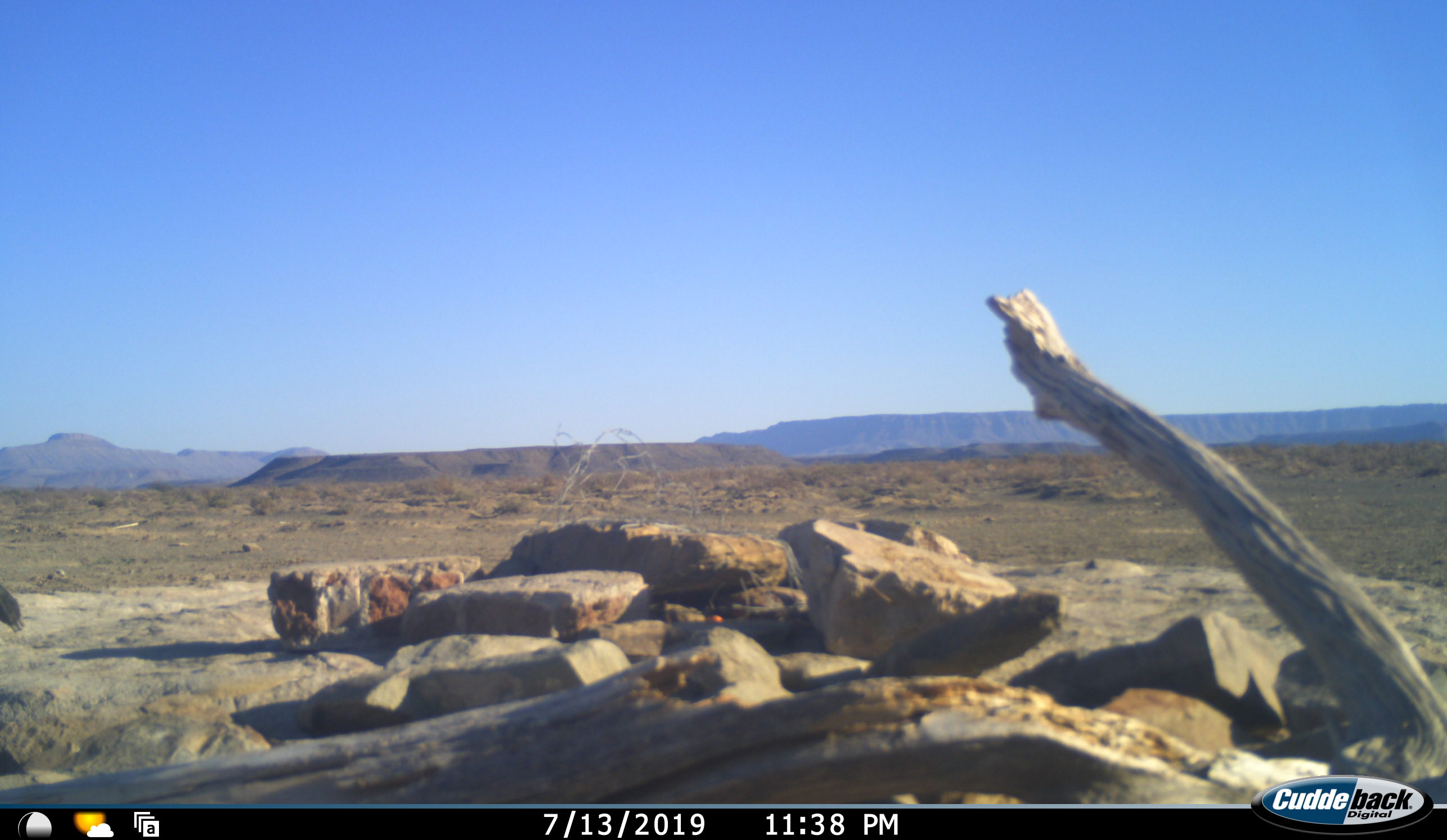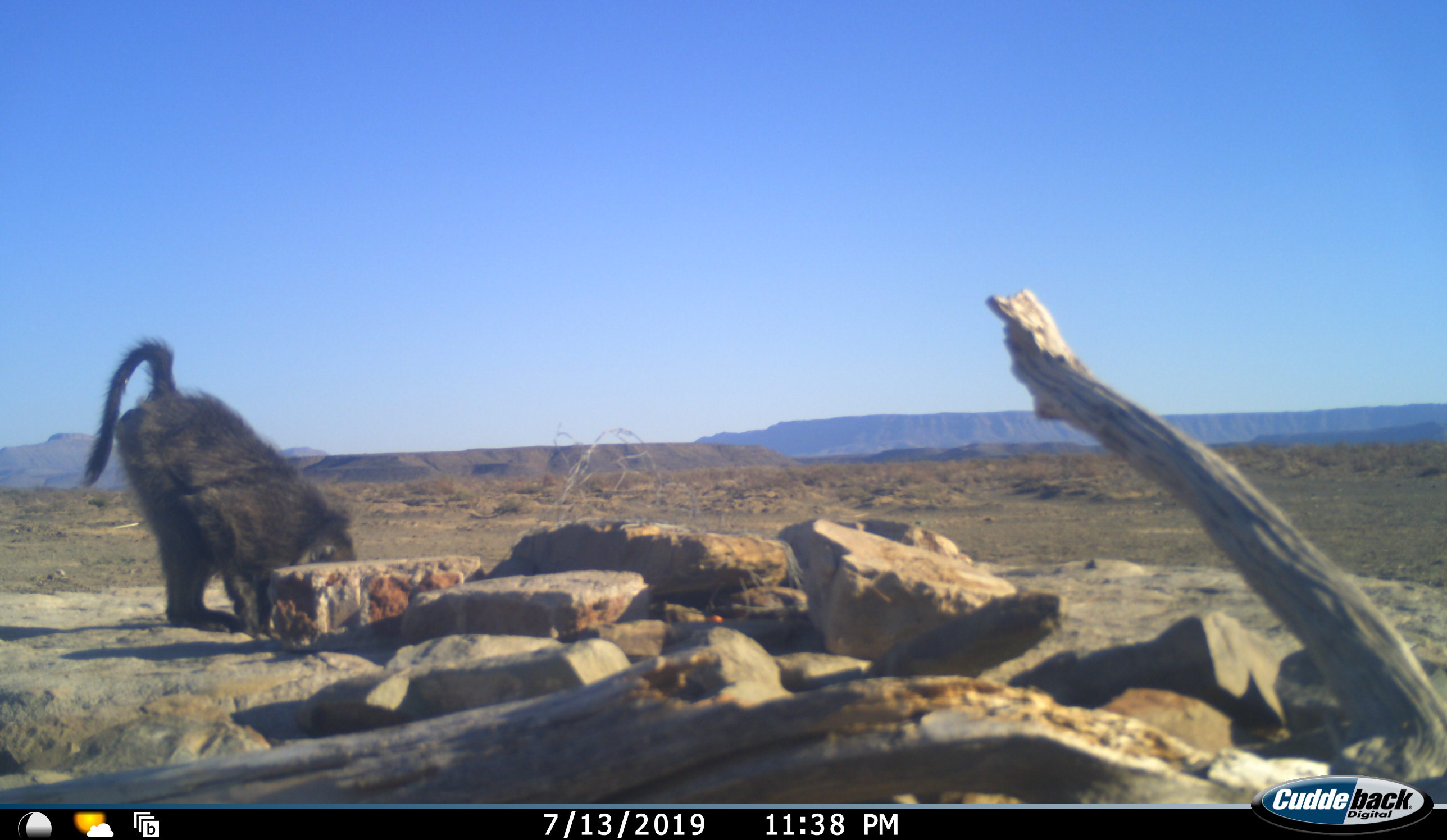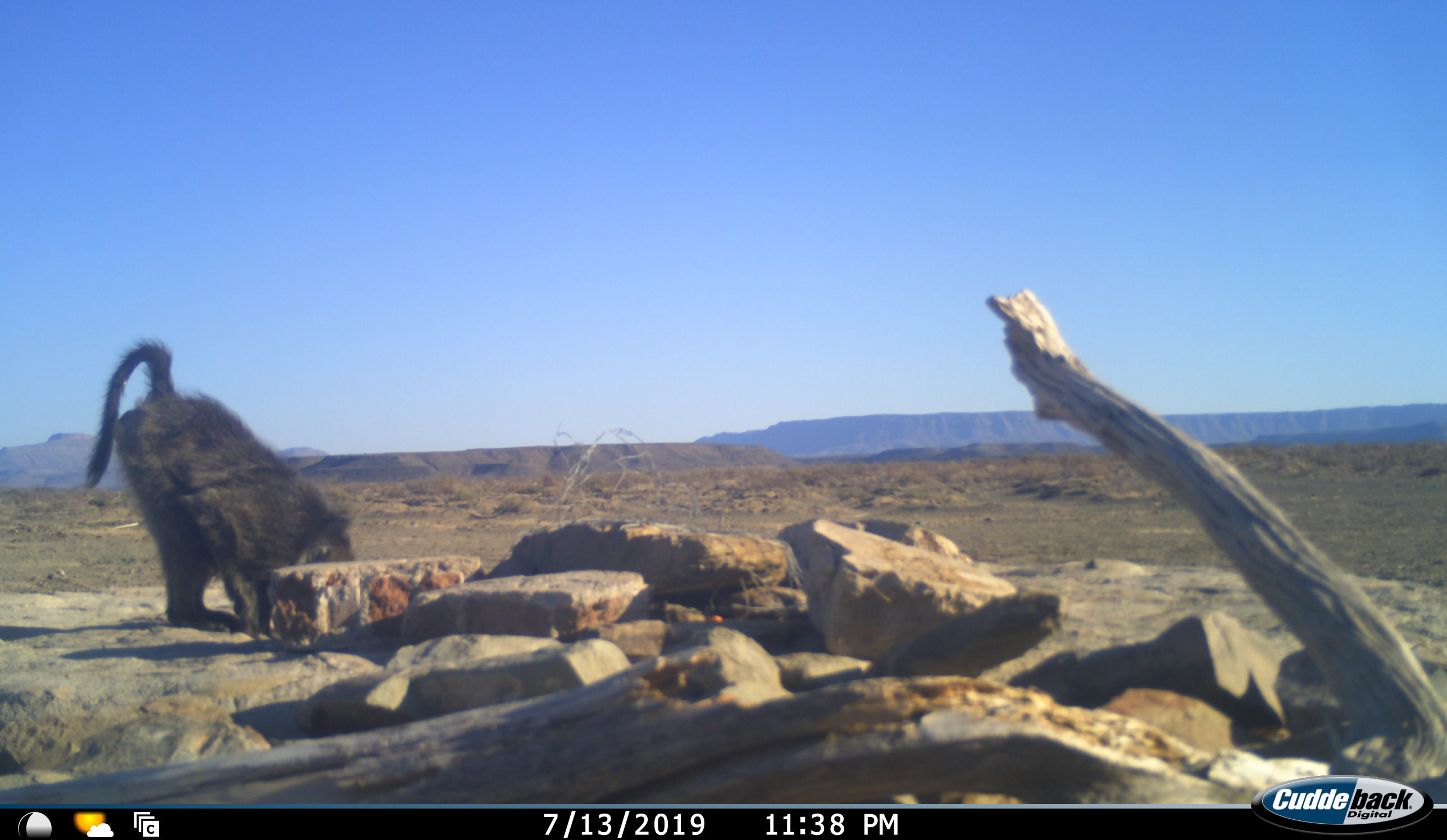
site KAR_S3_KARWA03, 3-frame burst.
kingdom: Animalia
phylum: Chordata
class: Mammalia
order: Primates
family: Cercopithecidae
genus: Papio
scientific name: Papio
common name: baboon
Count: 1.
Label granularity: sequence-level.